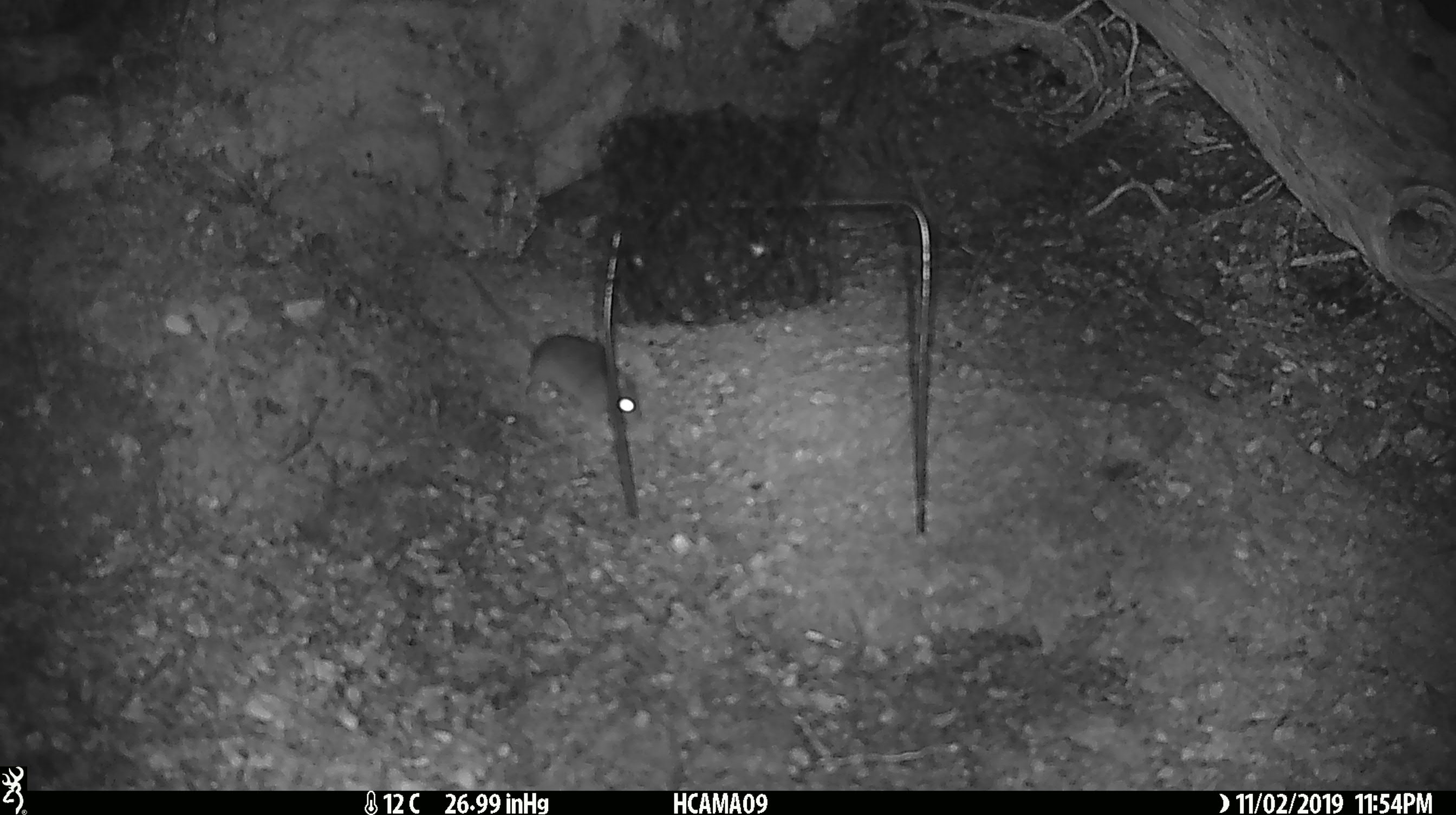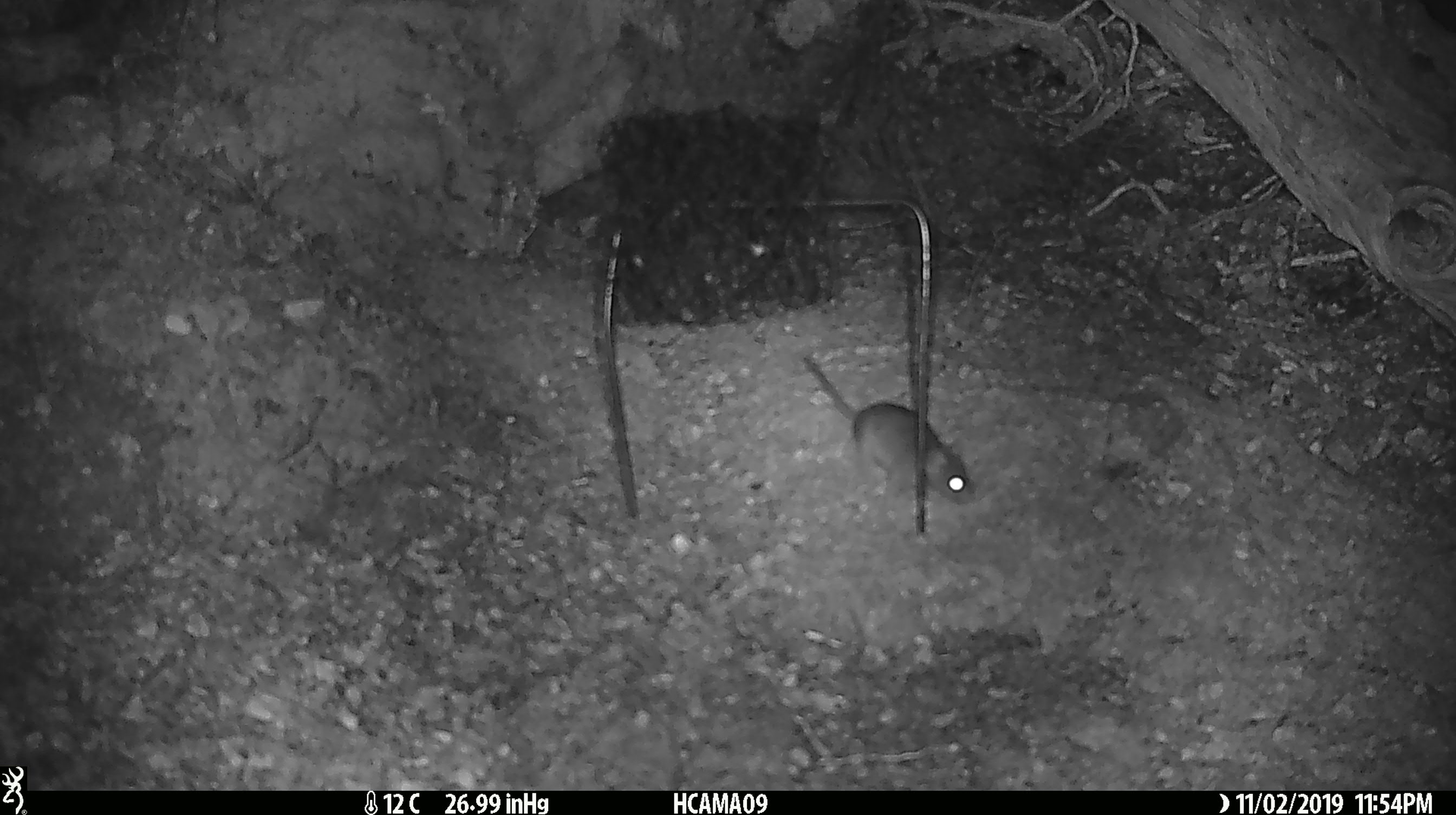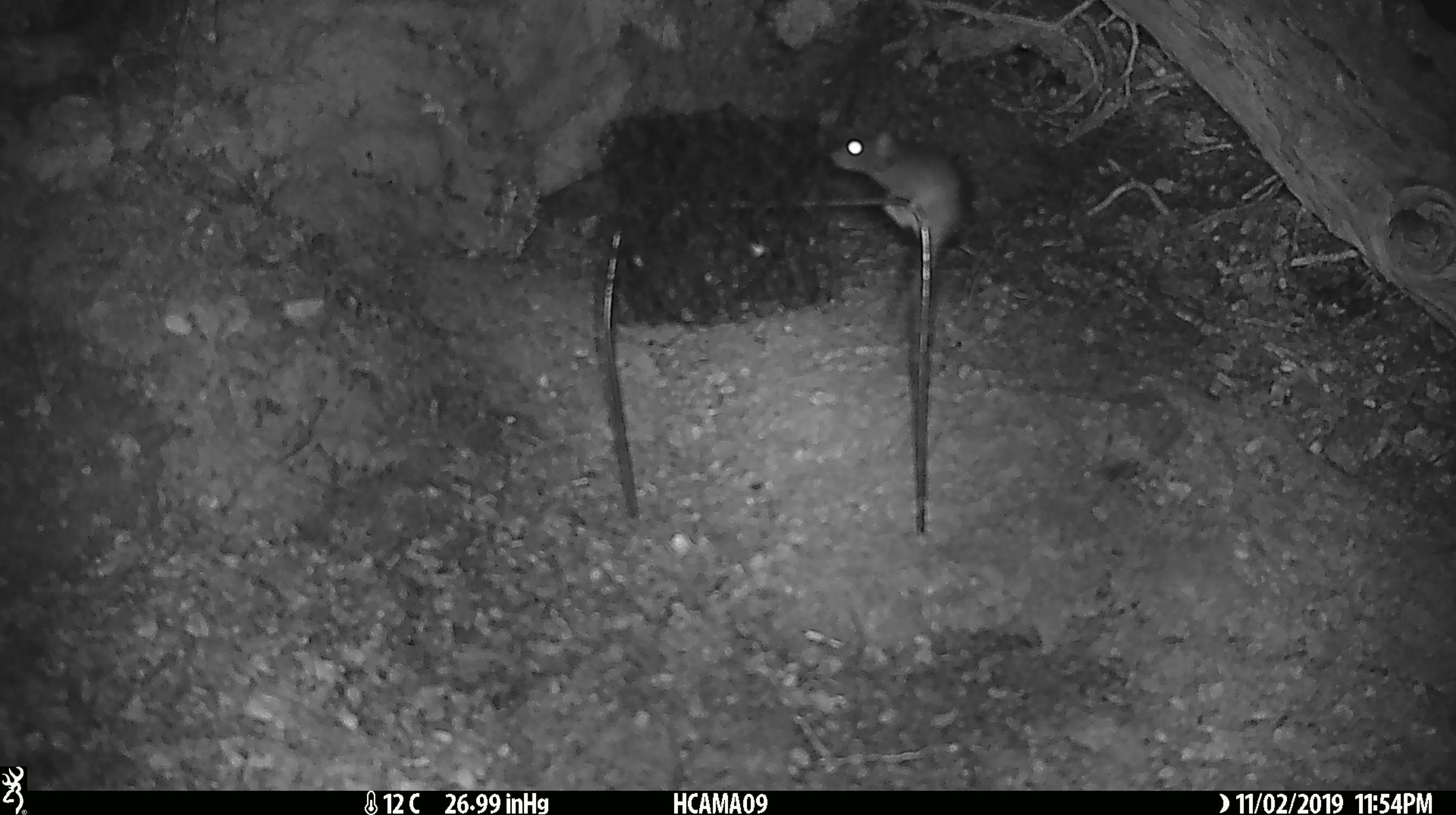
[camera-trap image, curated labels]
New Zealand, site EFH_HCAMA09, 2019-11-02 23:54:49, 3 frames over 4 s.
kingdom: Animalia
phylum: Chordata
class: Mammalia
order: Rodentia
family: Muridae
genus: Mus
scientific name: Mus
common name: mouse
Mouse (Mus).